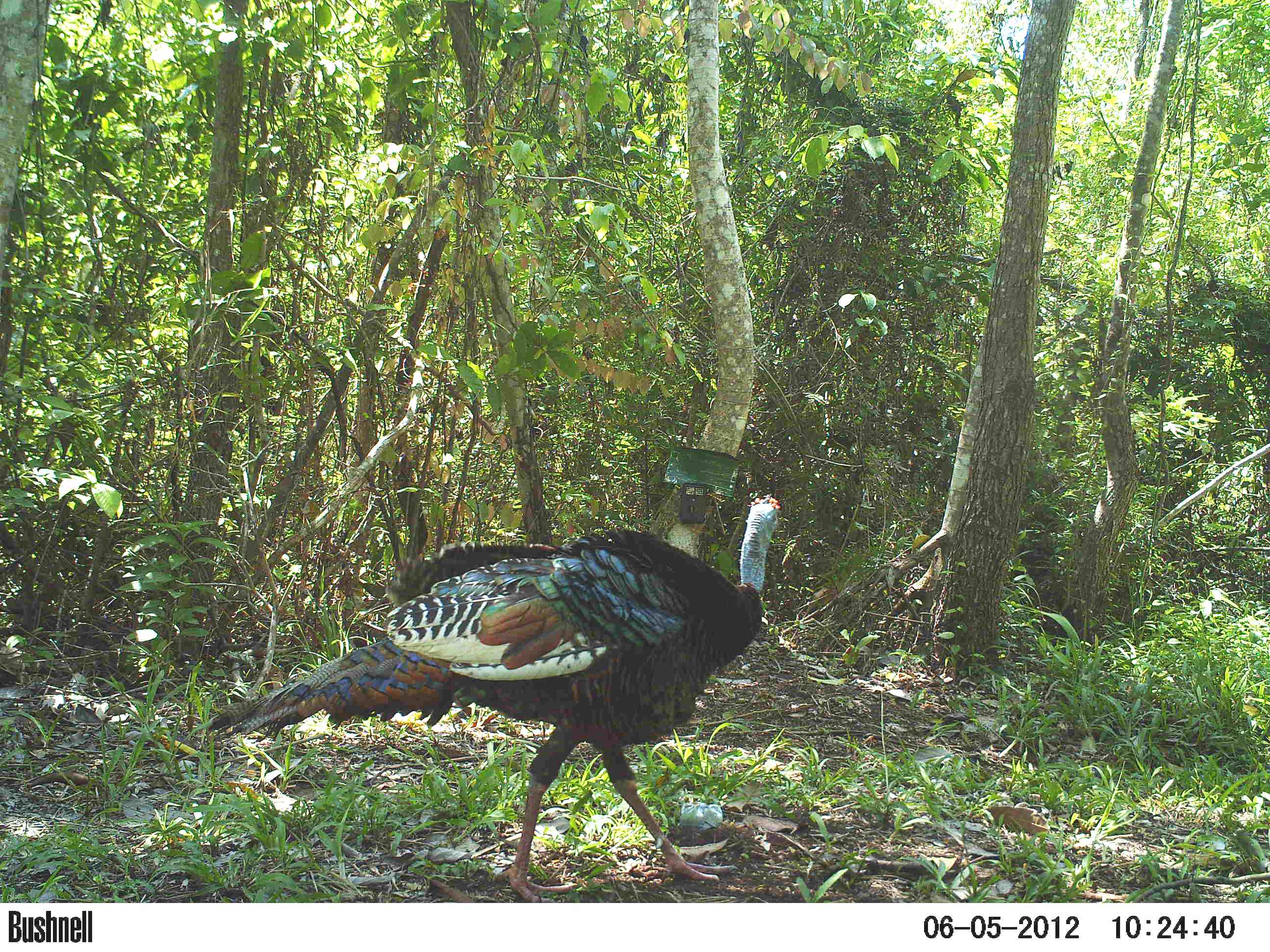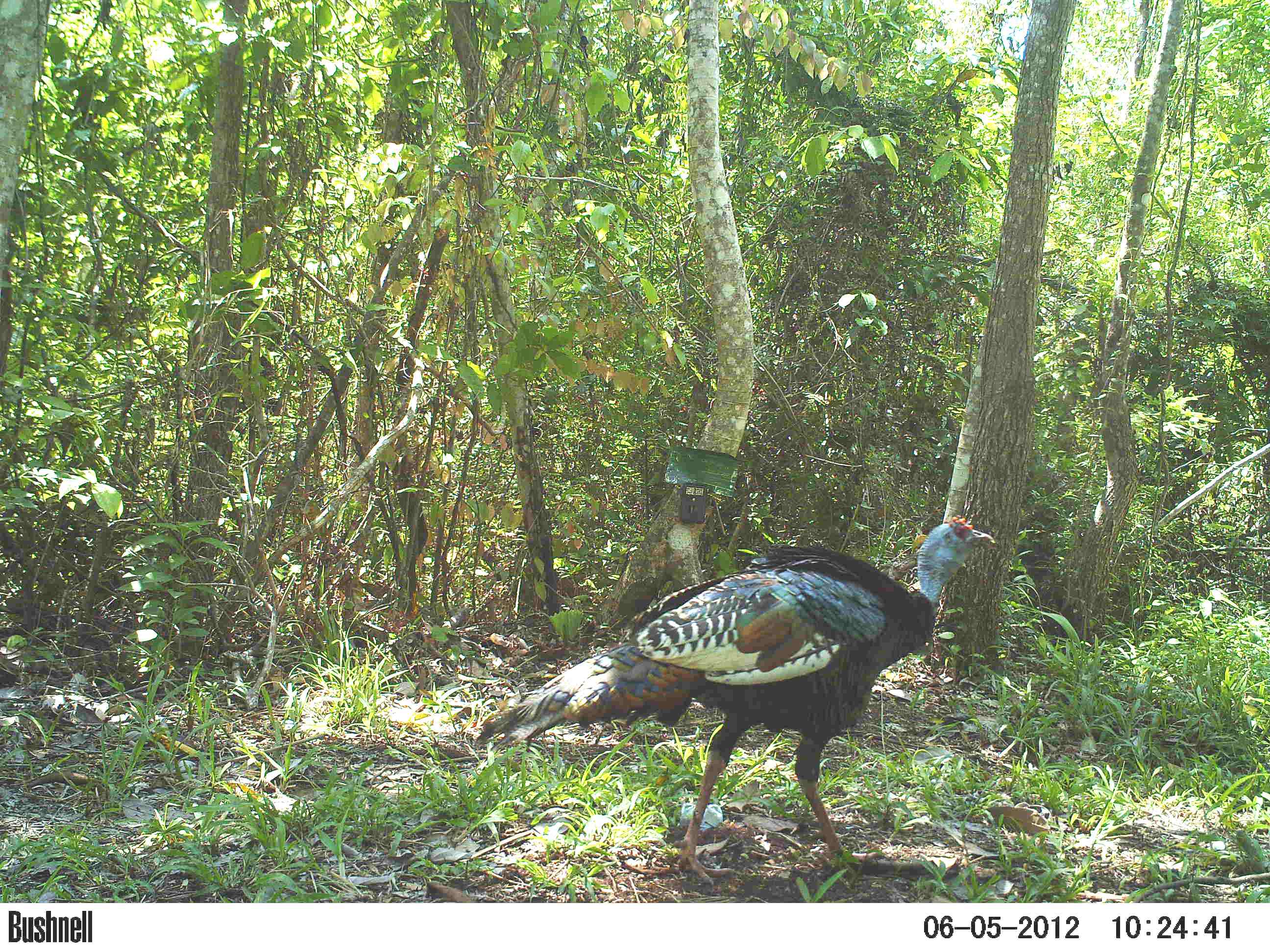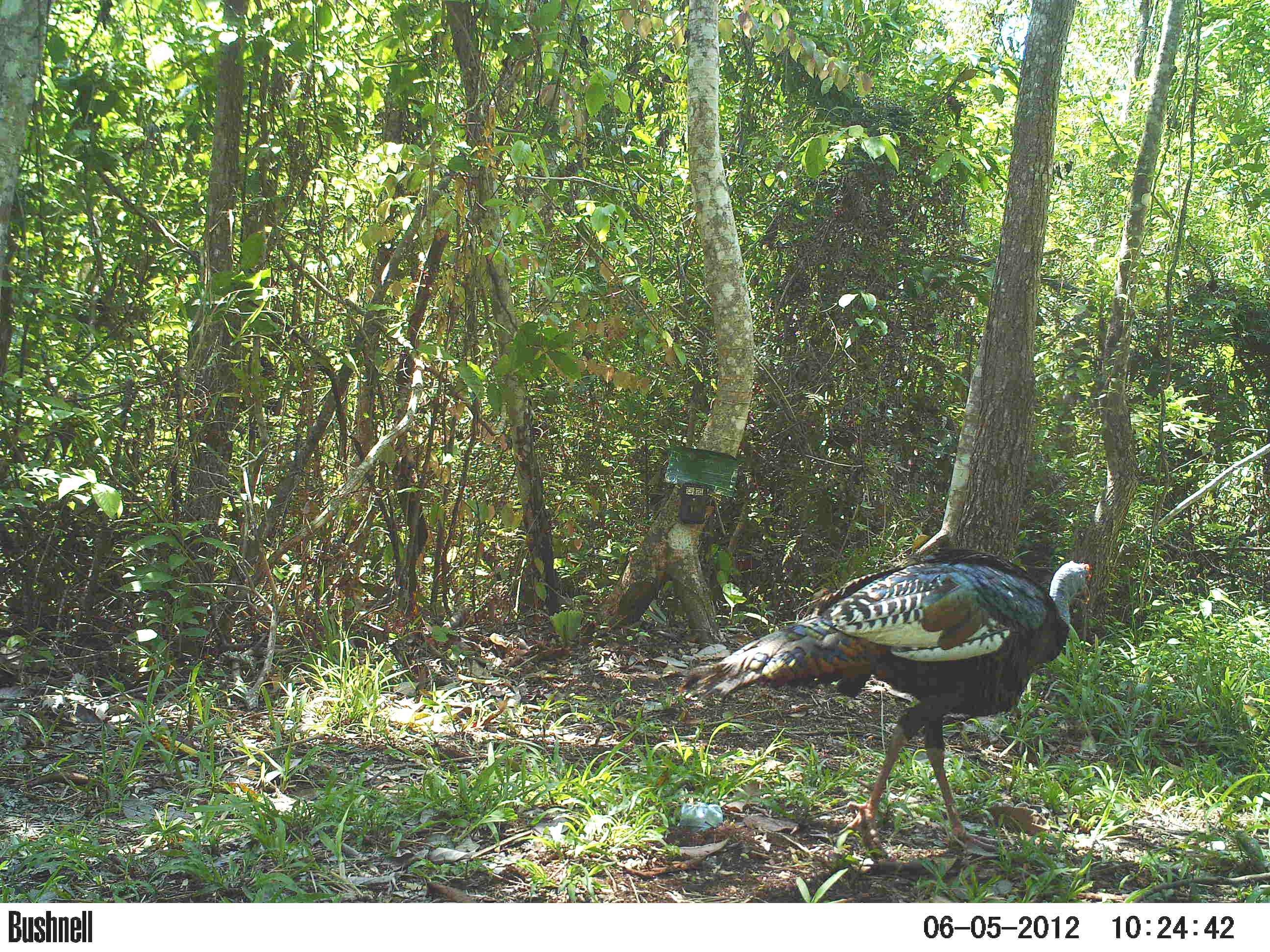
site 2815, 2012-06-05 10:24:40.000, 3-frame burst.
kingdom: Animalia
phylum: Chordata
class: Aves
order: Galliformes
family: Phasianidae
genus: Meleagris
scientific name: Meleagris ocellata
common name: ocellated turkey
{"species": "Meleagris ocellata (ocellated turkey)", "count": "1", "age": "adult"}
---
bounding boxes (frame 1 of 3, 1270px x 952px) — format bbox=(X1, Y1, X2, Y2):
meleagris ocellata: bbox=(202, 490, 779, 901)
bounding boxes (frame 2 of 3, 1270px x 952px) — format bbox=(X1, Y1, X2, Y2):
meleagris ocellata: bbox=(471, 514, 996, 885)